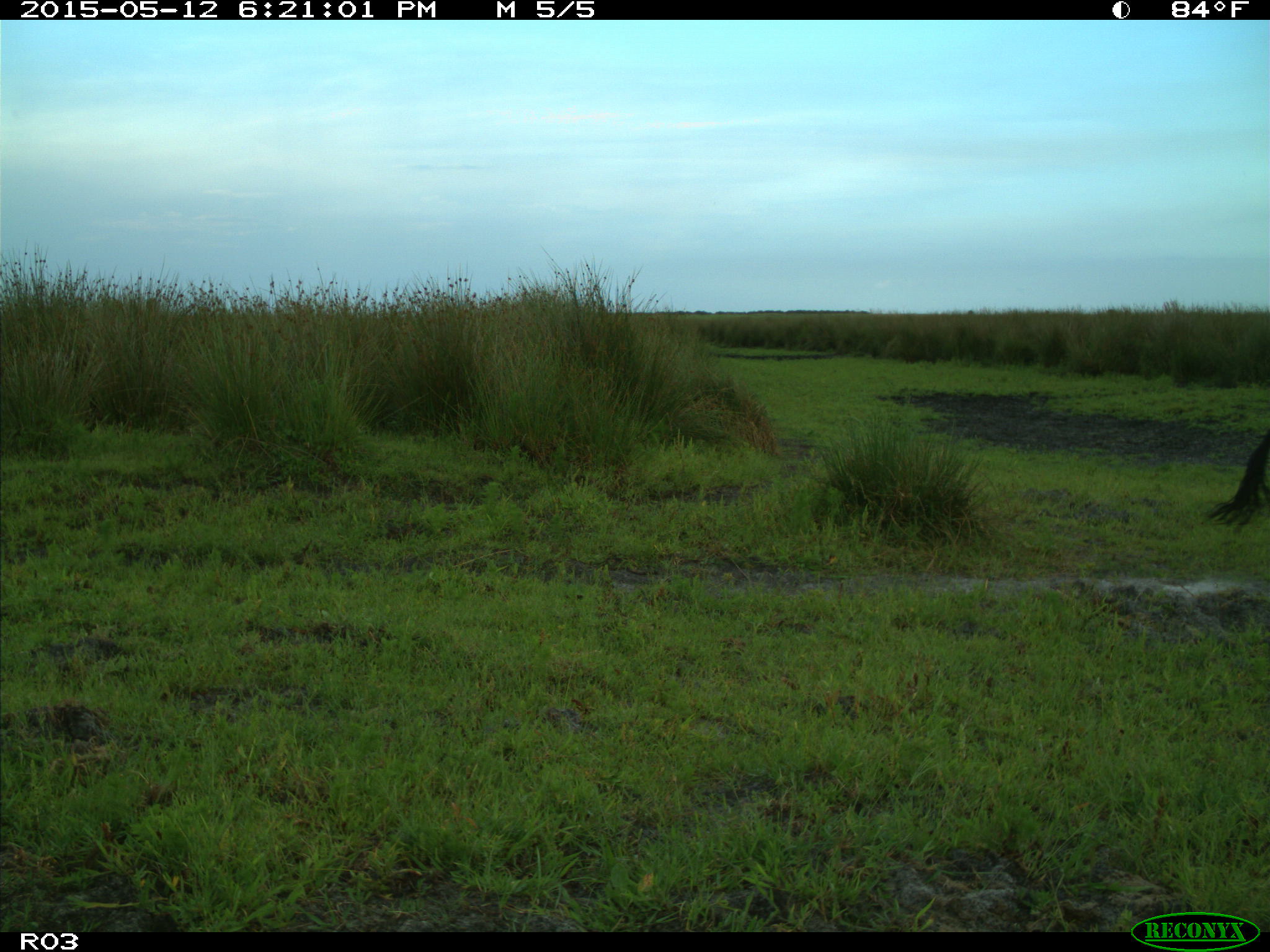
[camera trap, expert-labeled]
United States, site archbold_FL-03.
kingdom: Animalia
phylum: Chordata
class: Mammalia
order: Artiodactyla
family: Bovidae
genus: Bos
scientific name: Bos taurus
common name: domestic cow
Bos taurus (domestic cow).